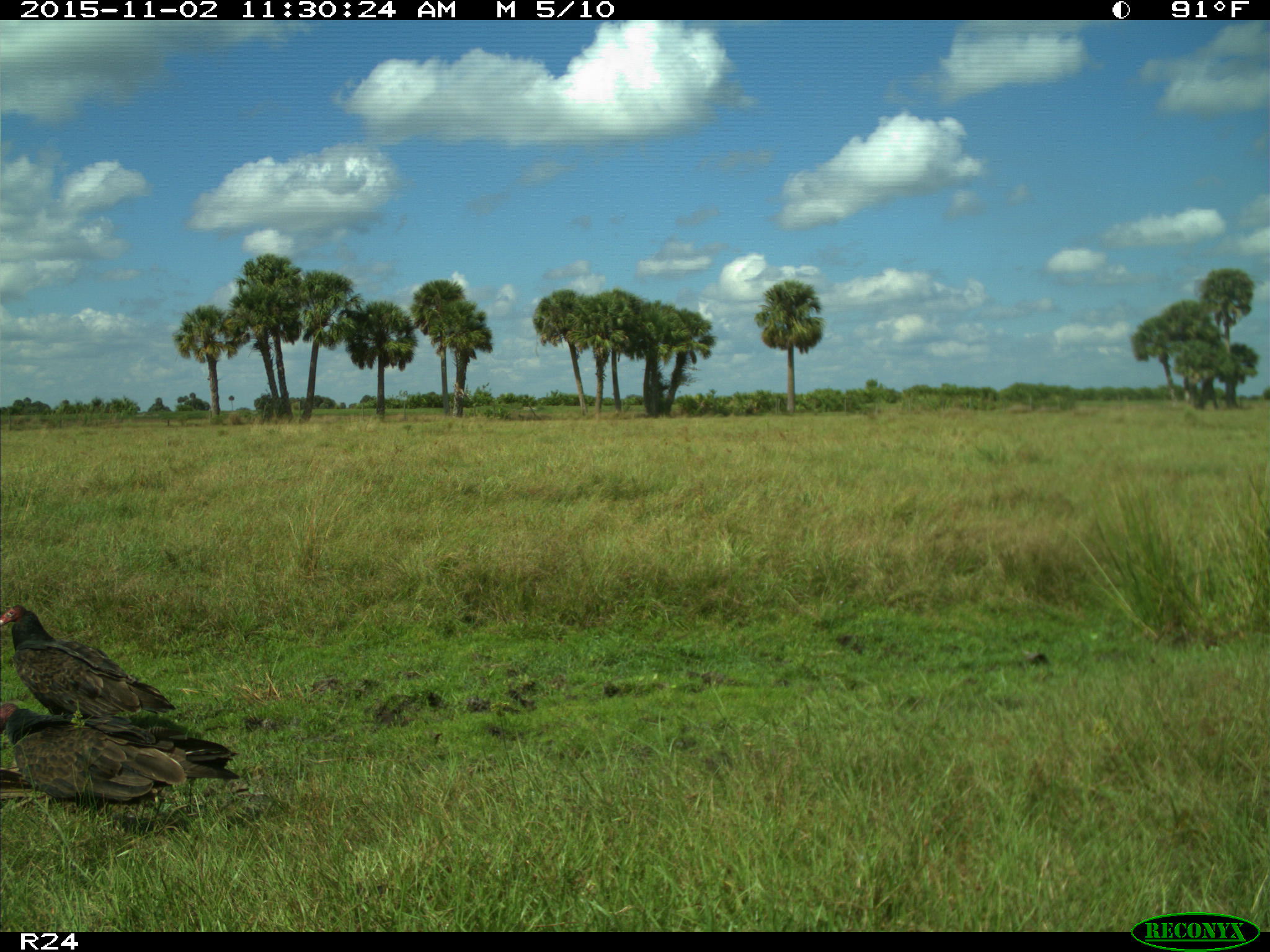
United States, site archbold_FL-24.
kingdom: Animalia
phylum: Chordata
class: Aves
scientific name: Aves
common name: birds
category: unidentified bird